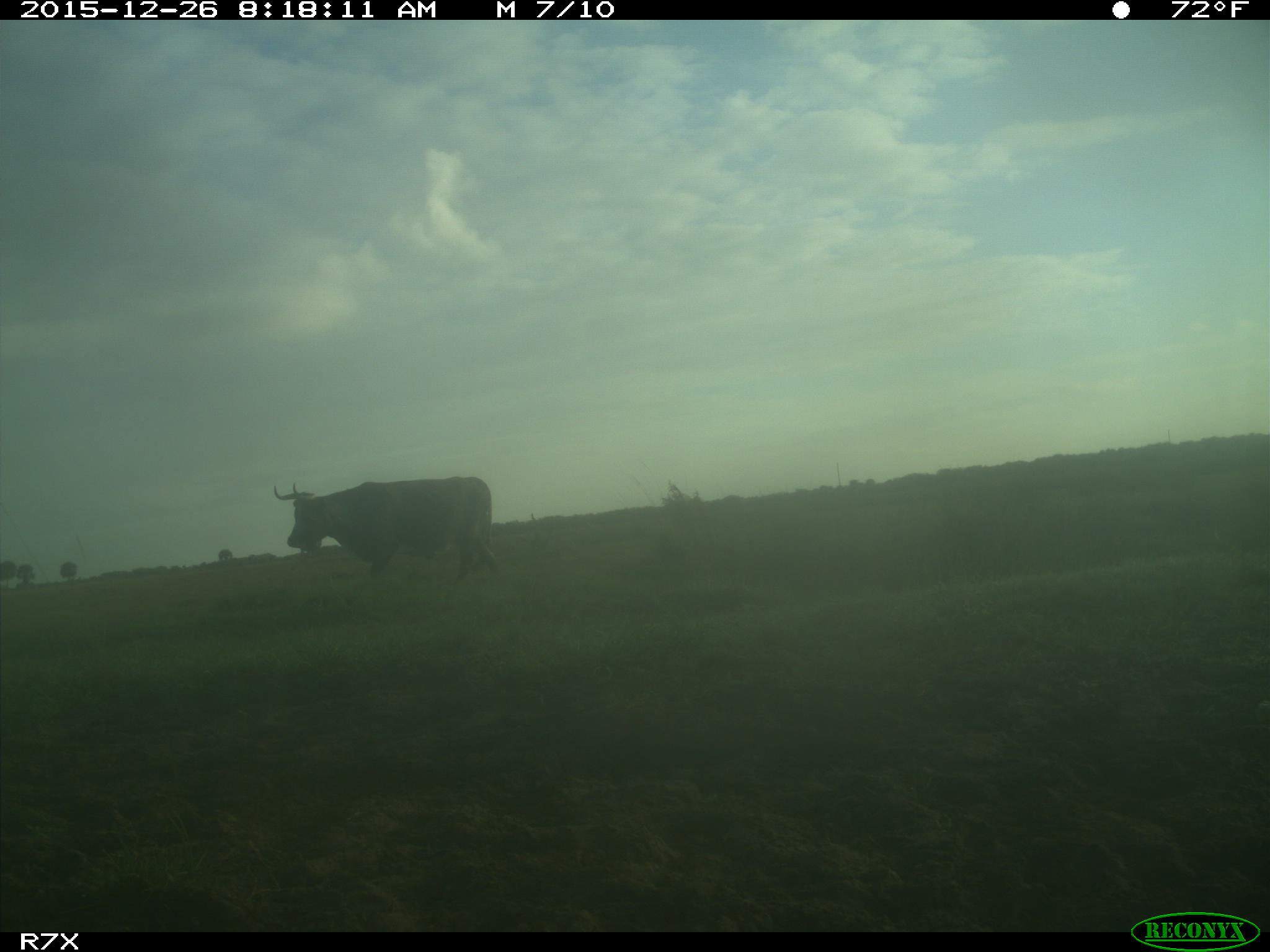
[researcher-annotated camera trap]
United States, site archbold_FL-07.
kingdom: Animalia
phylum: Chordata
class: Mammalia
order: Artiodactyla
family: Bovidae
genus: Bos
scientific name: Bos taurus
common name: domestic cow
Bos taurus (domestic cow).